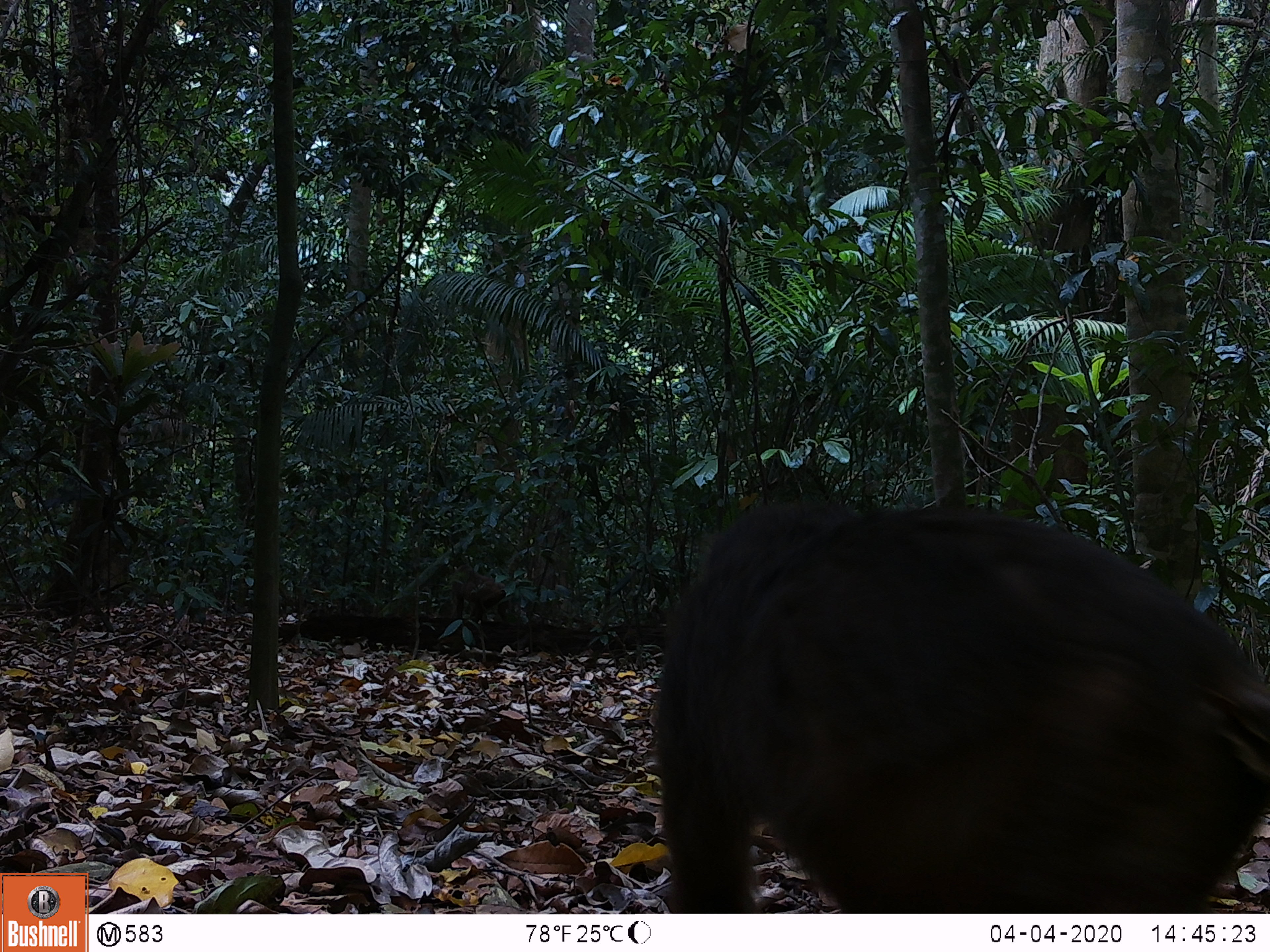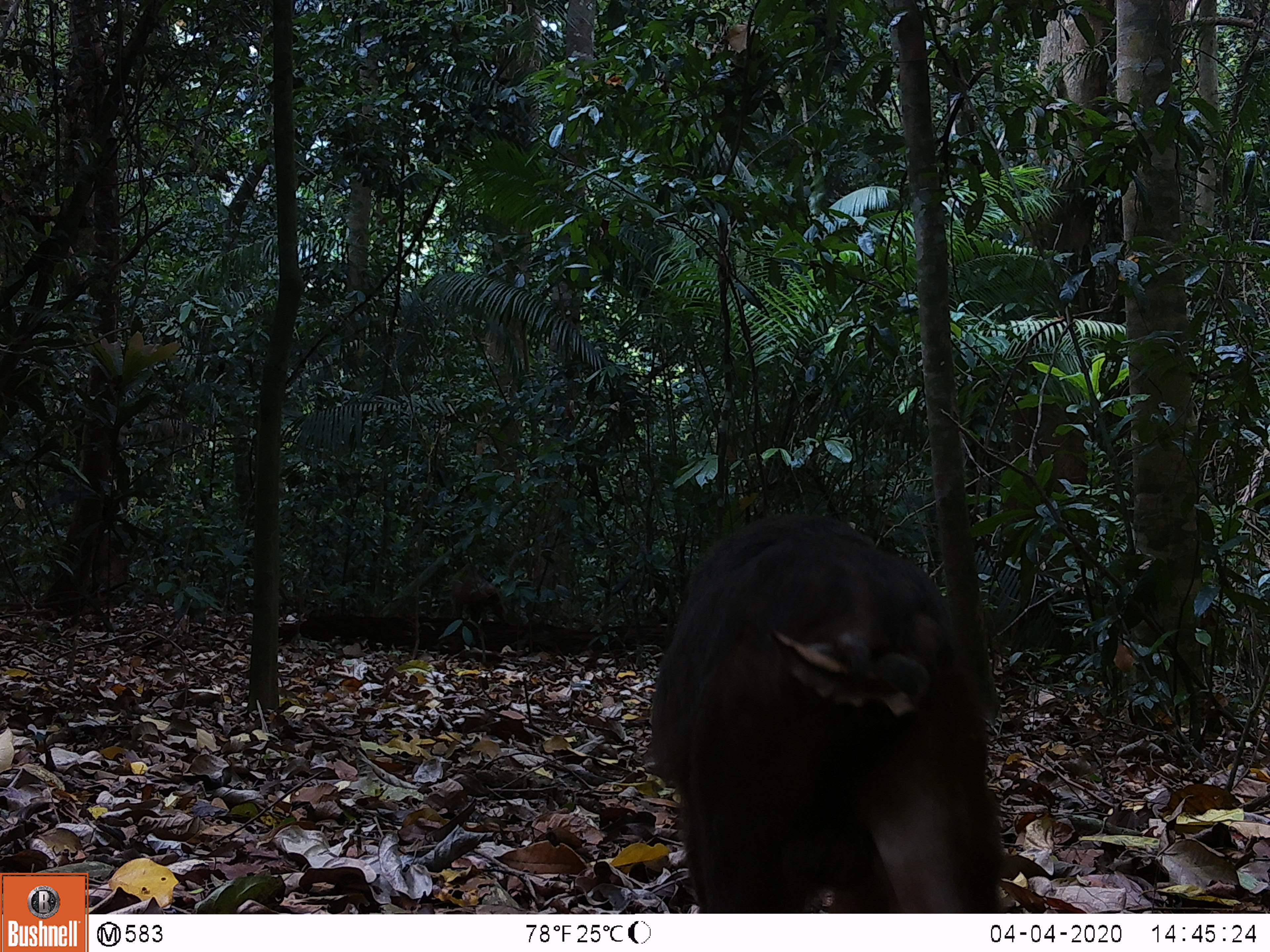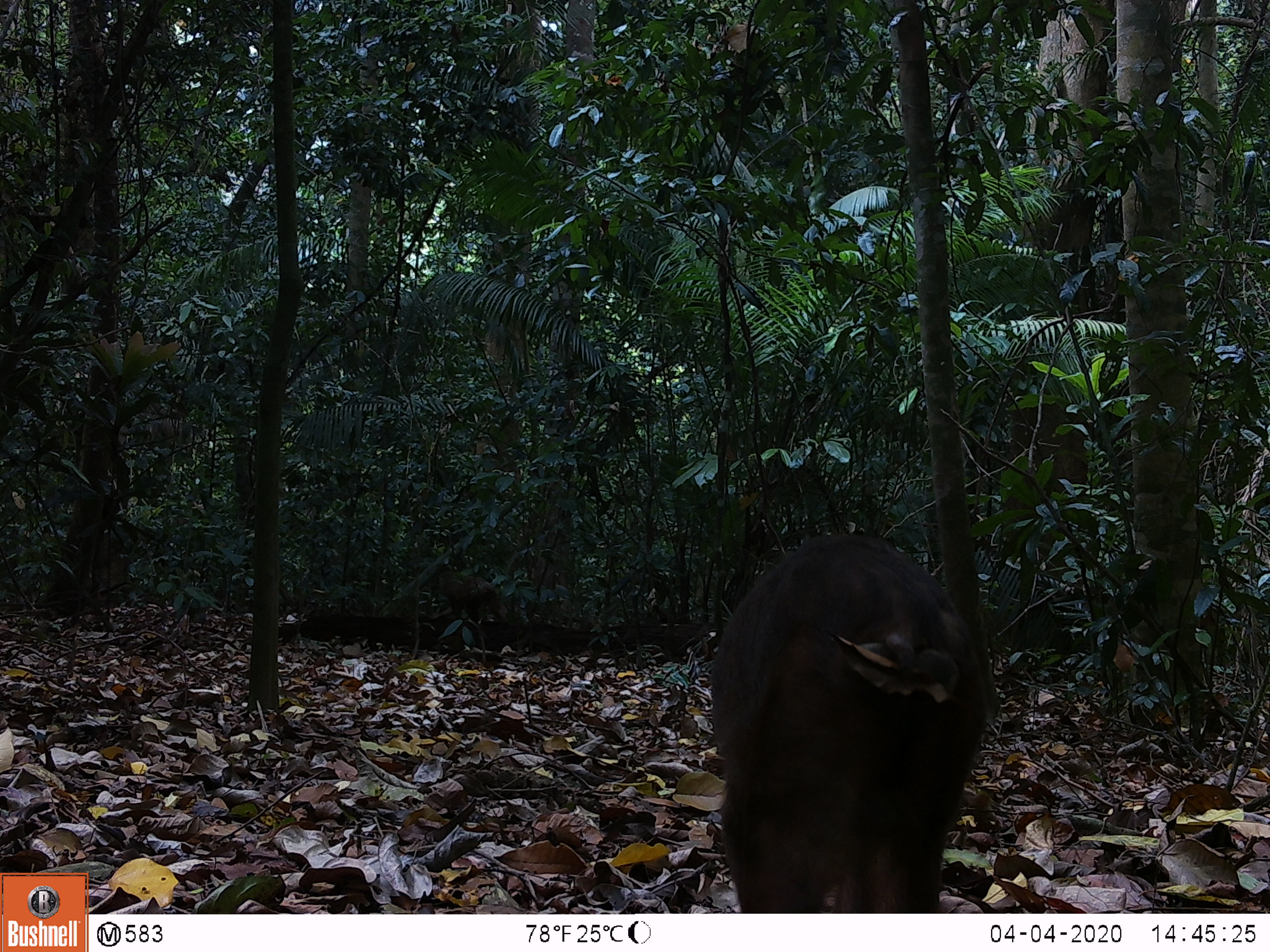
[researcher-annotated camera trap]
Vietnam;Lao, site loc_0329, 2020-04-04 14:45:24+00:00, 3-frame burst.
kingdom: Animalia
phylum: Chordata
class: Mammalia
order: Primates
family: Cercopithecidae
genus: Macaca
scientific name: Macaca arctoides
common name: stump-tailed macaque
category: stump tailed macaque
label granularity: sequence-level